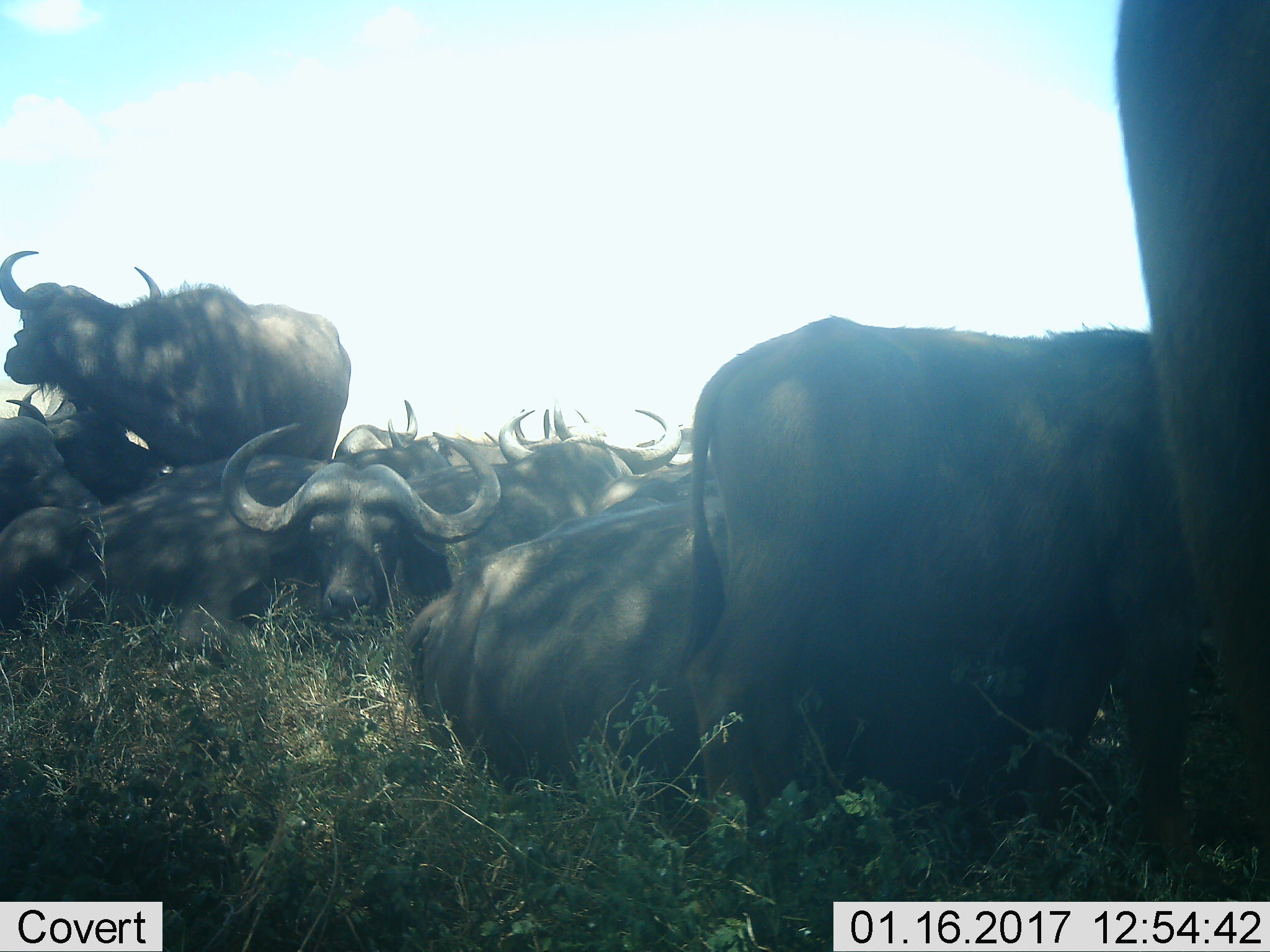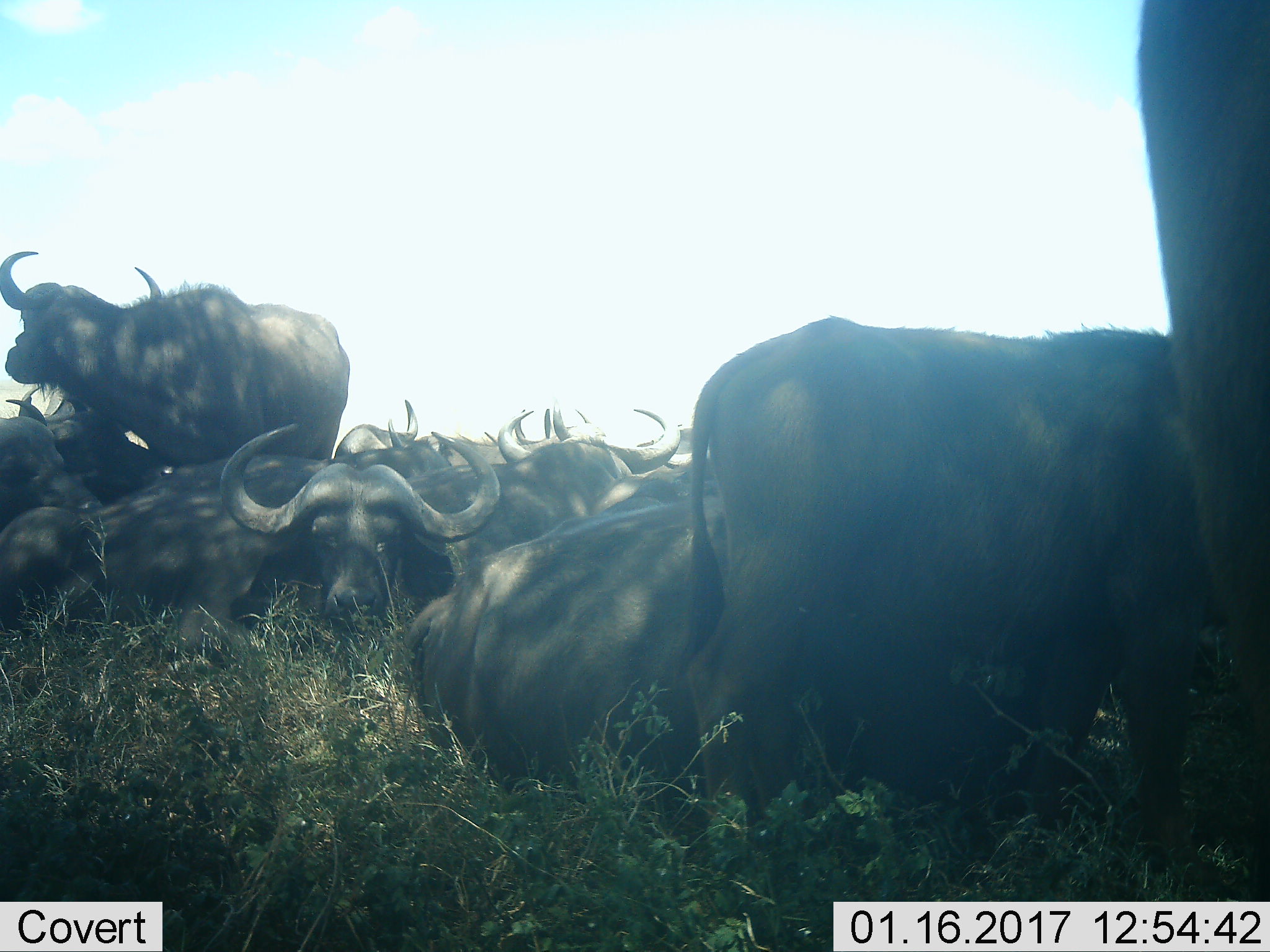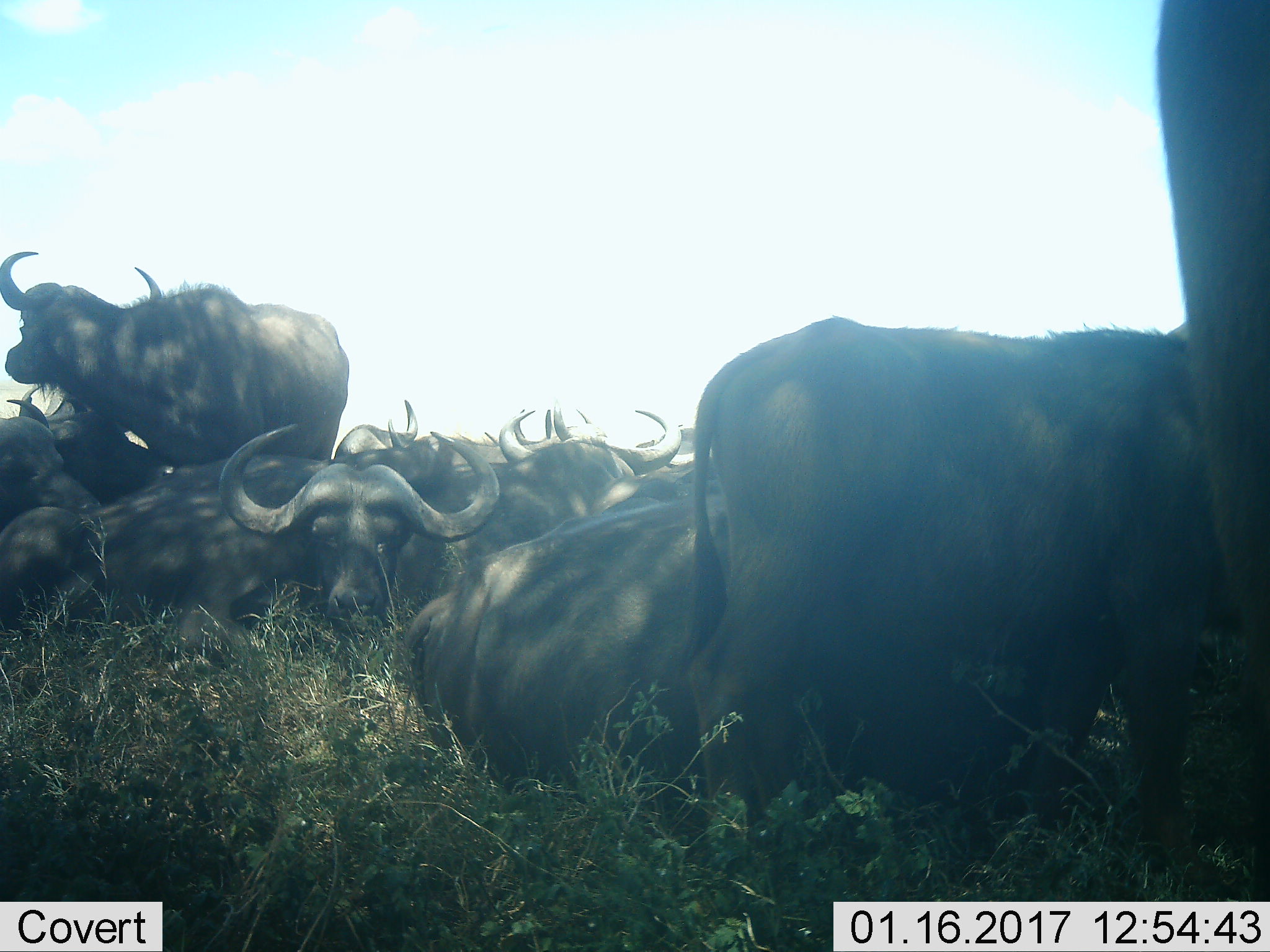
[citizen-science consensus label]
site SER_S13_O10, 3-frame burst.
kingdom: Animalia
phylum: Chordata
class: Mammalia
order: Artiodactyla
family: Bovidae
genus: Syncerus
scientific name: Syncerus caffer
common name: african buffalo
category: buffalo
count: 11-50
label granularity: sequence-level